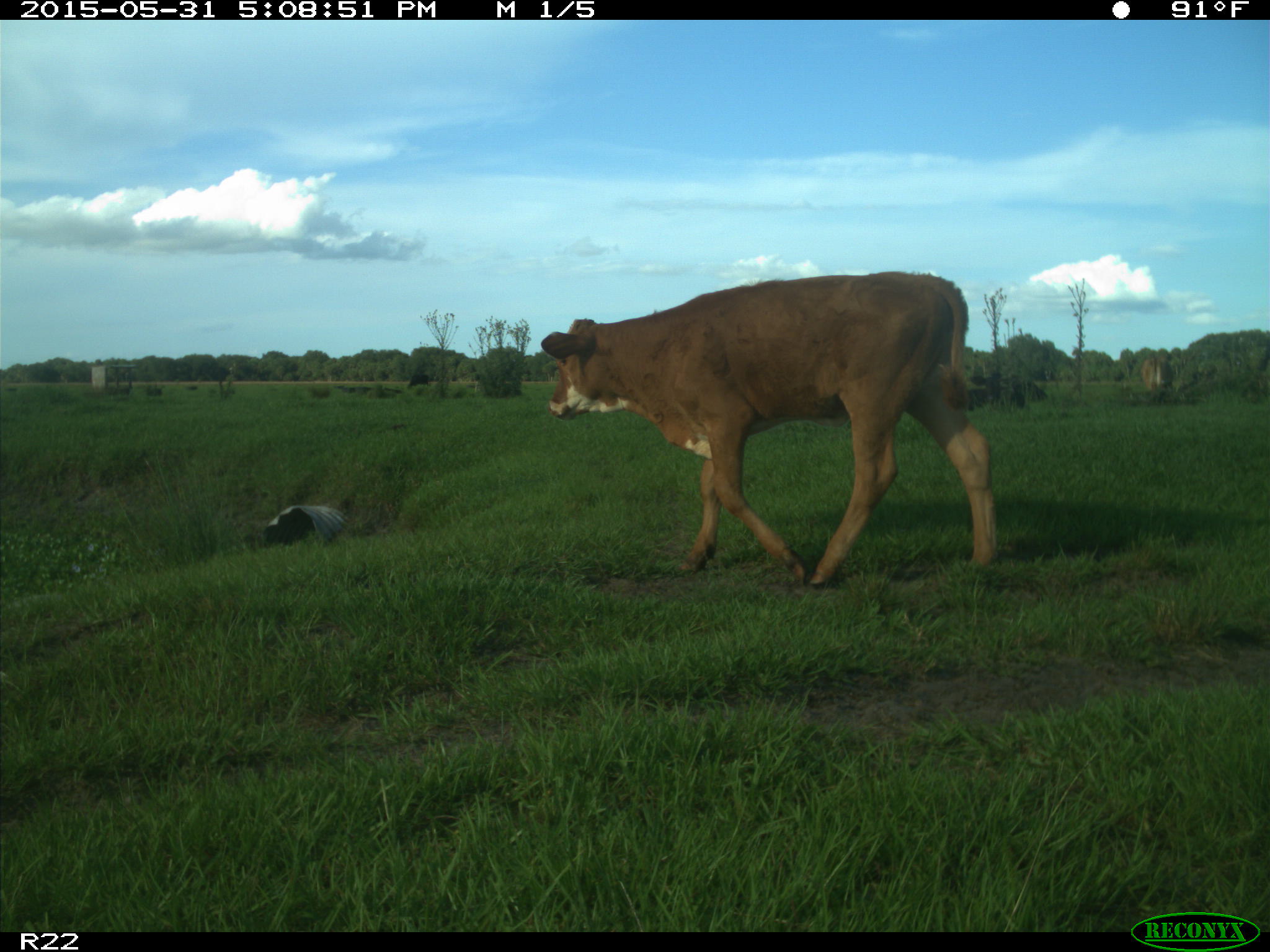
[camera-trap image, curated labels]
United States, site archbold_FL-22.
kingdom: Animalia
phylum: Chordata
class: Mammalia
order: Artiodactyla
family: Bovidae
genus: Bos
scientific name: Bos taurus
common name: domestic cow